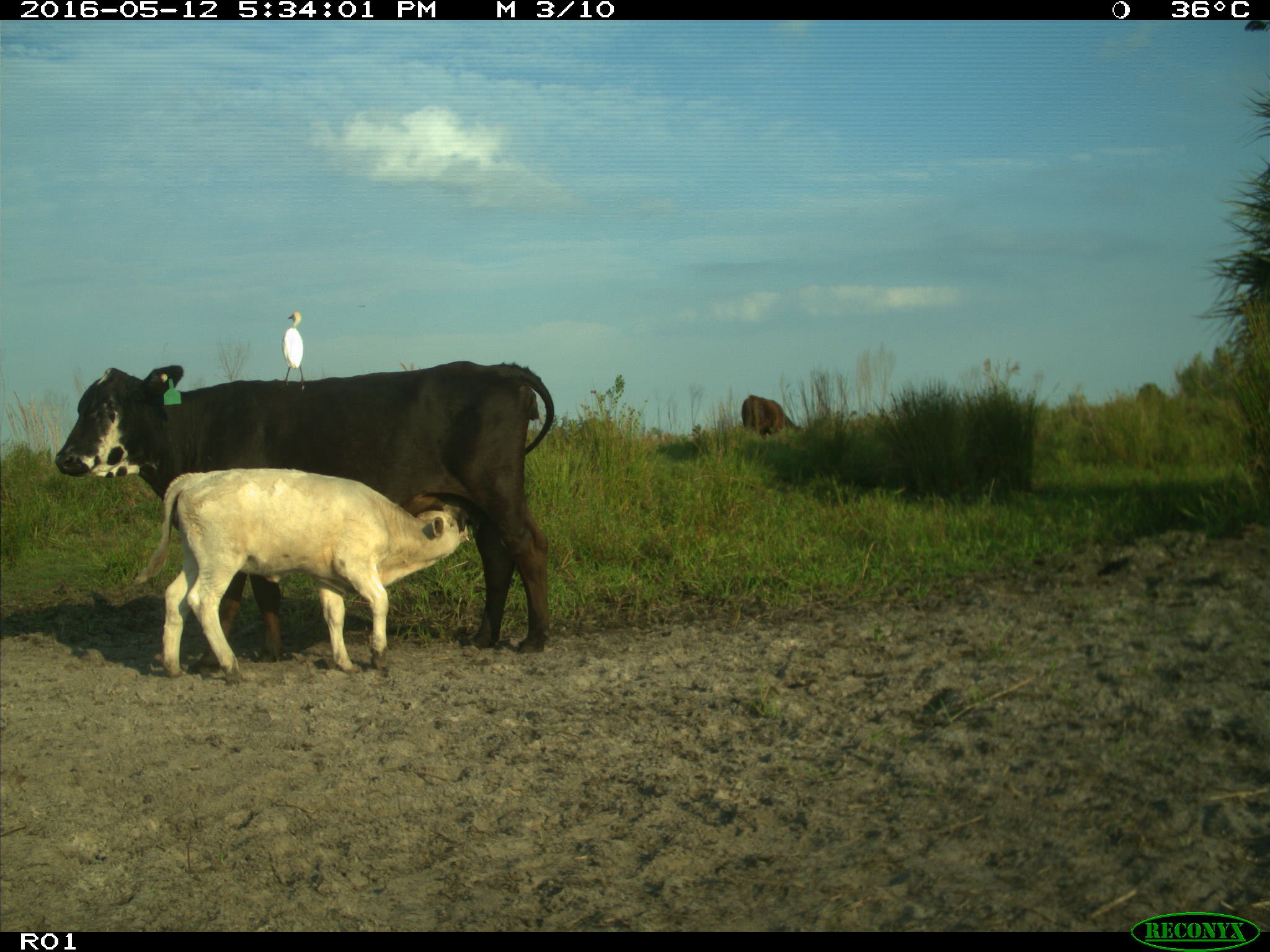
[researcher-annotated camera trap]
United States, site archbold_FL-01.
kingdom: Animalia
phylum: Chordata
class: Mammalia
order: Artiodactyla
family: Bovidae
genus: Bos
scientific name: Bos taurus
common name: domestic cow